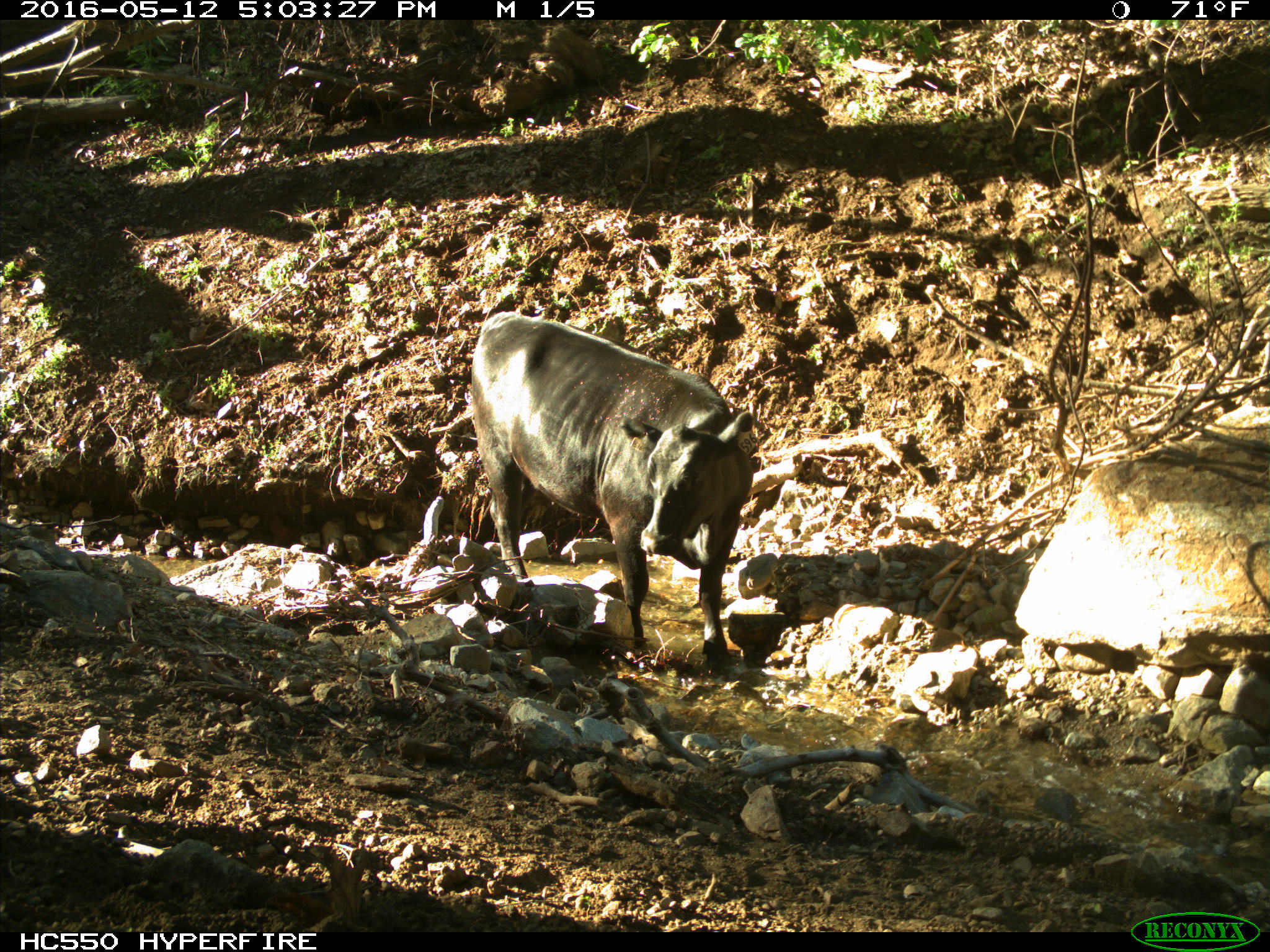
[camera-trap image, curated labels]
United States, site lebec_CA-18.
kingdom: Animalia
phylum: Chordata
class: Mammalia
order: Artiodactyla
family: Bovidae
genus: Bos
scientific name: Bos taurus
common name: domestic cow